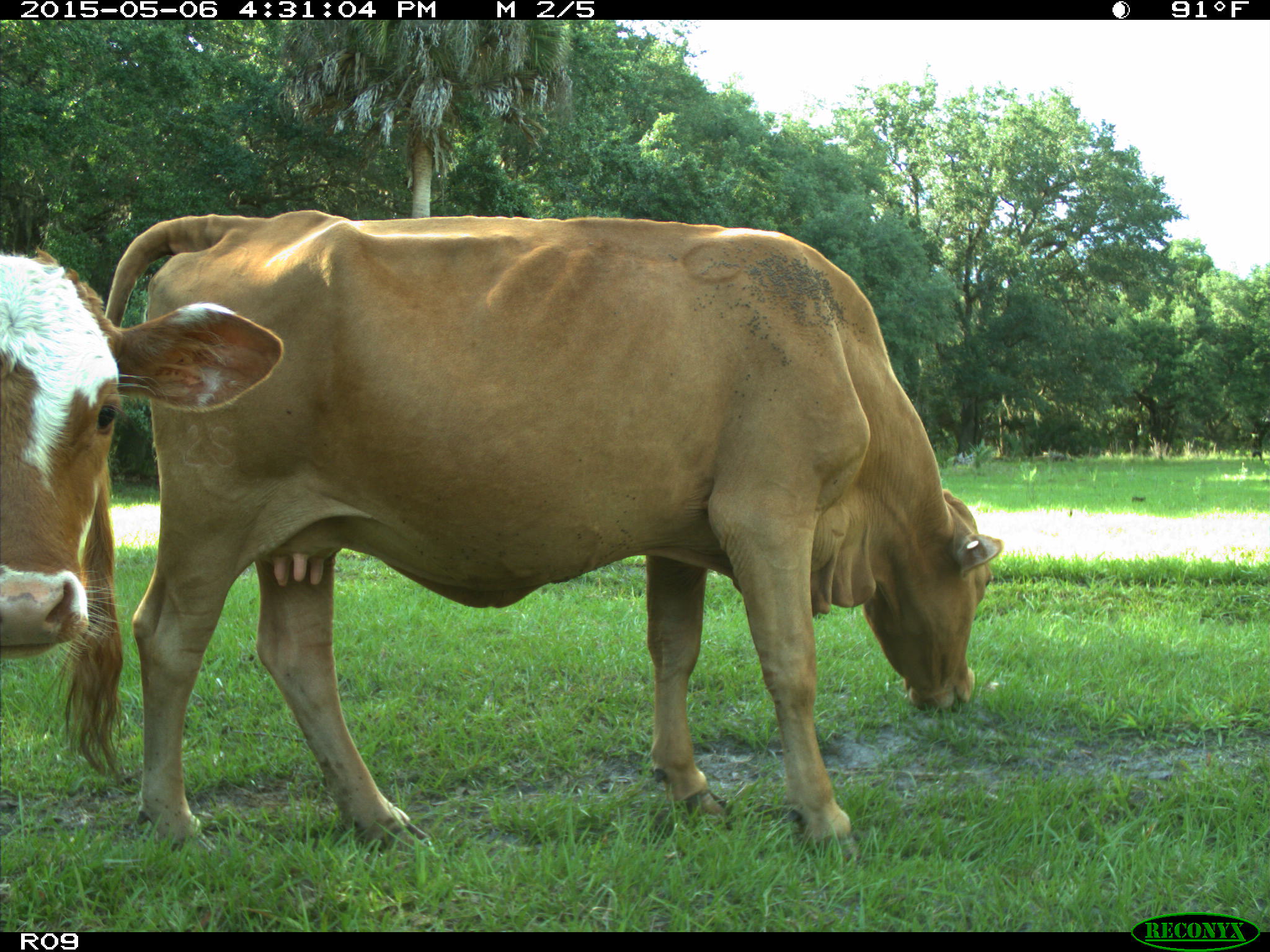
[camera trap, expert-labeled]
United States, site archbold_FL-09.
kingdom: Animalia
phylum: Chordata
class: Mammalia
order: Artiodactyla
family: Bovidae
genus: Bos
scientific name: Bos taurus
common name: domestic cow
Bos taurus (domestic cow).